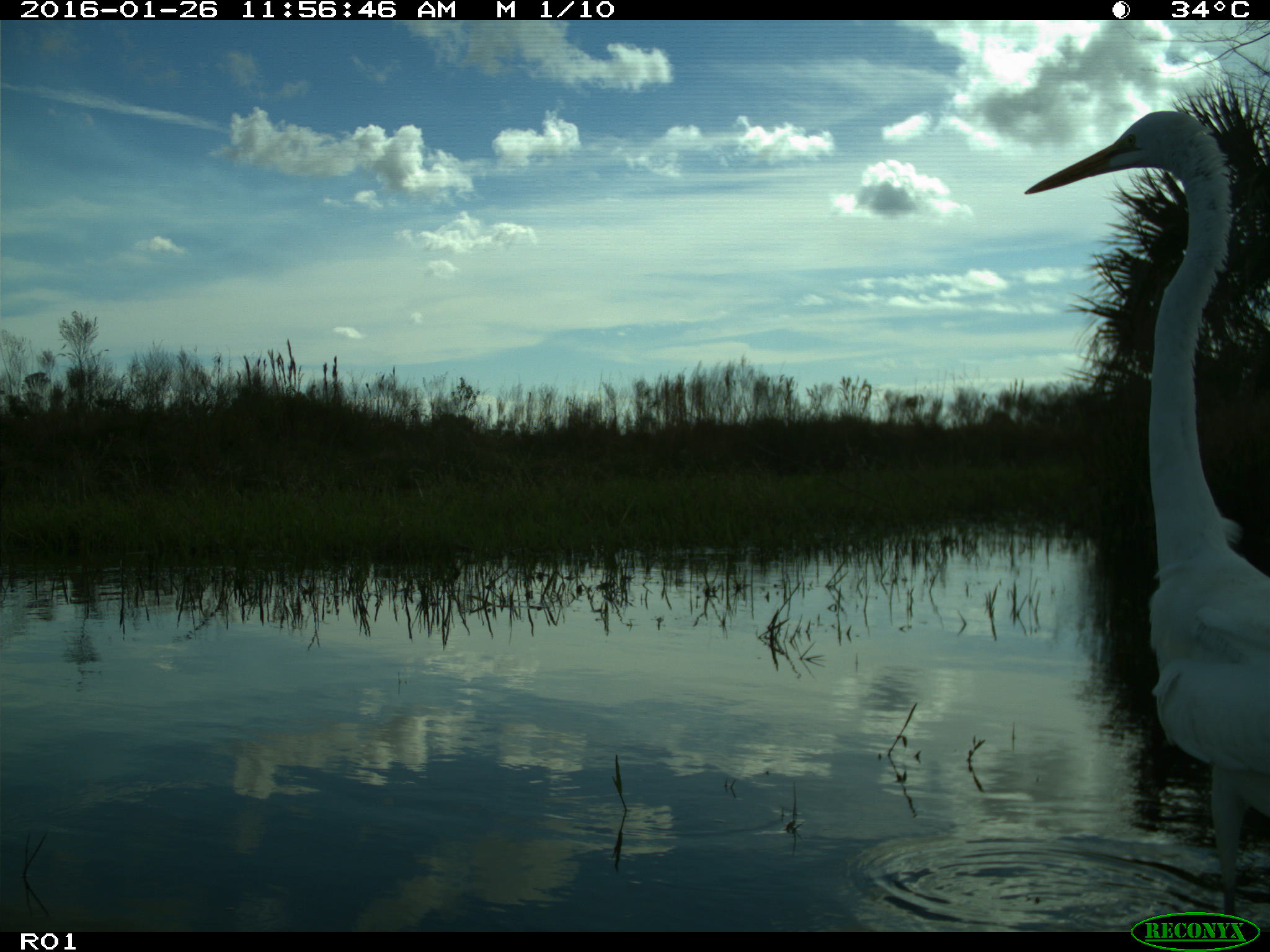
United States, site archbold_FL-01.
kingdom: Animalia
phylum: Chordata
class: Aves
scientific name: Aves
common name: birds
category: unidentified bird